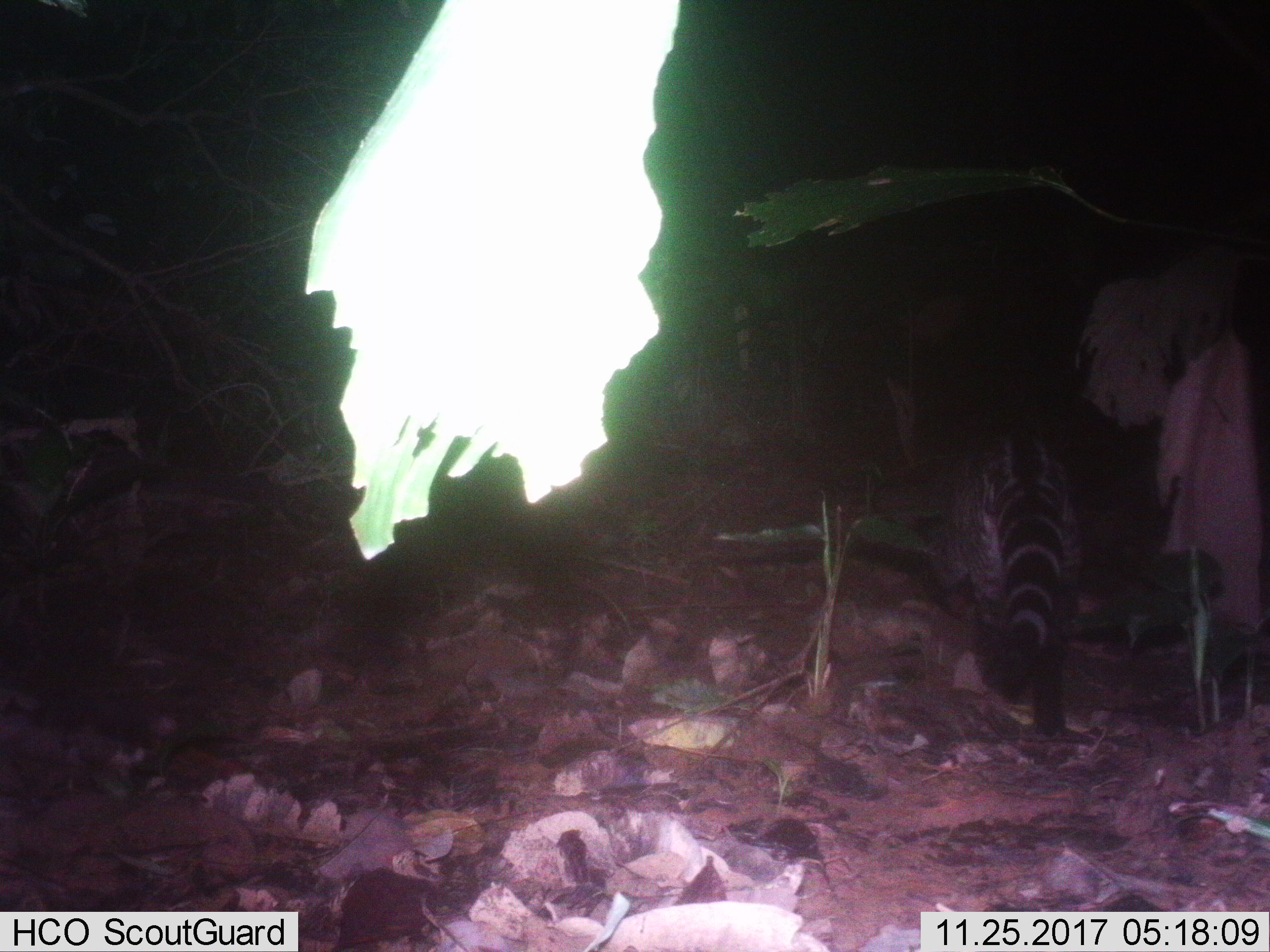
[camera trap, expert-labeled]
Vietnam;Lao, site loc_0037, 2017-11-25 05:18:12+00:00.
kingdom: Animalia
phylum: Chordata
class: Mammalia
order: Carnivora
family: Viverridae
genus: Viverra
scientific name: Viverra zibetha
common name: large indian civet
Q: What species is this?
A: Large indian civet (Viverra zibetha).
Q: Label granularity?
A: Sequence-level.